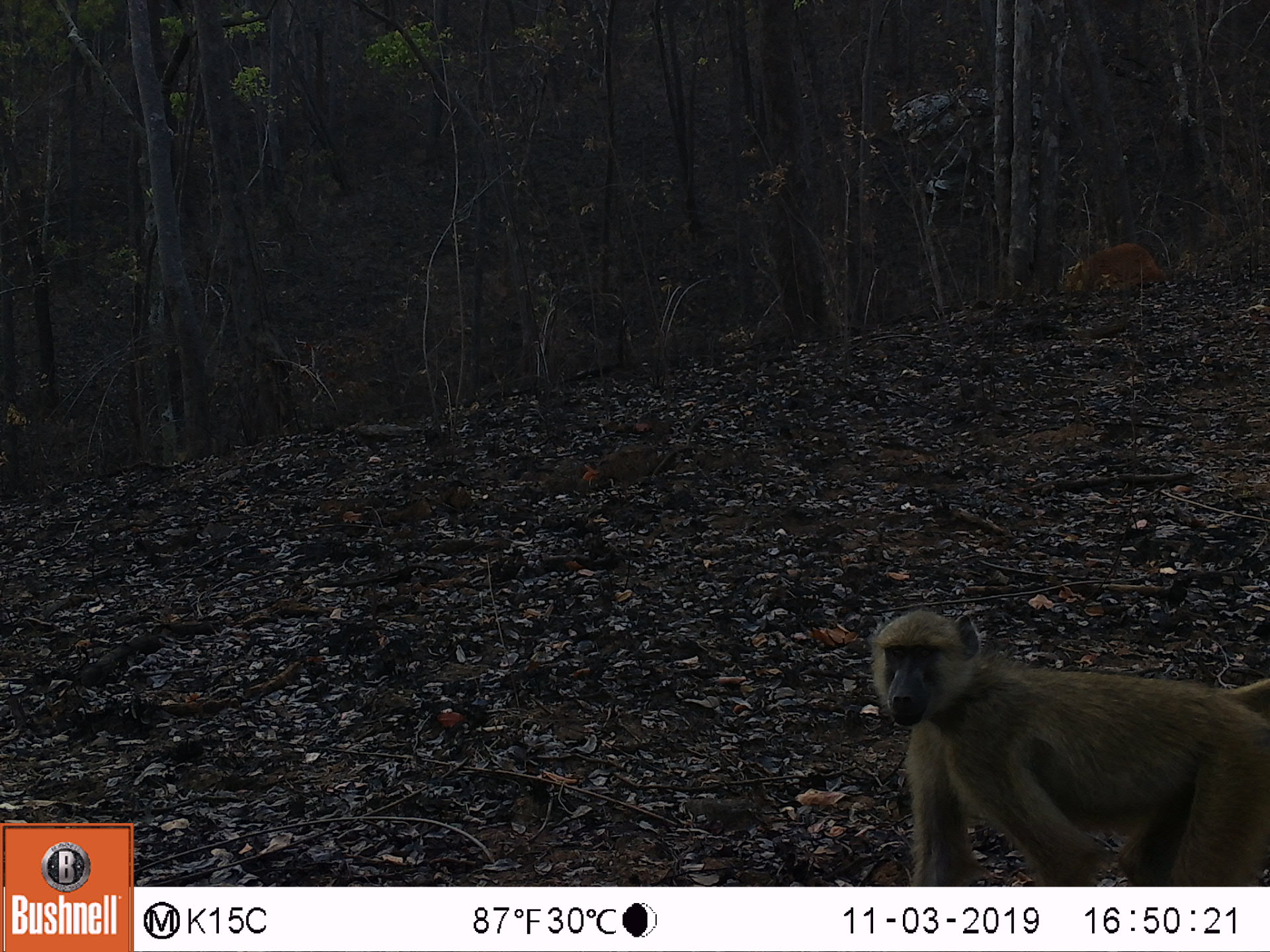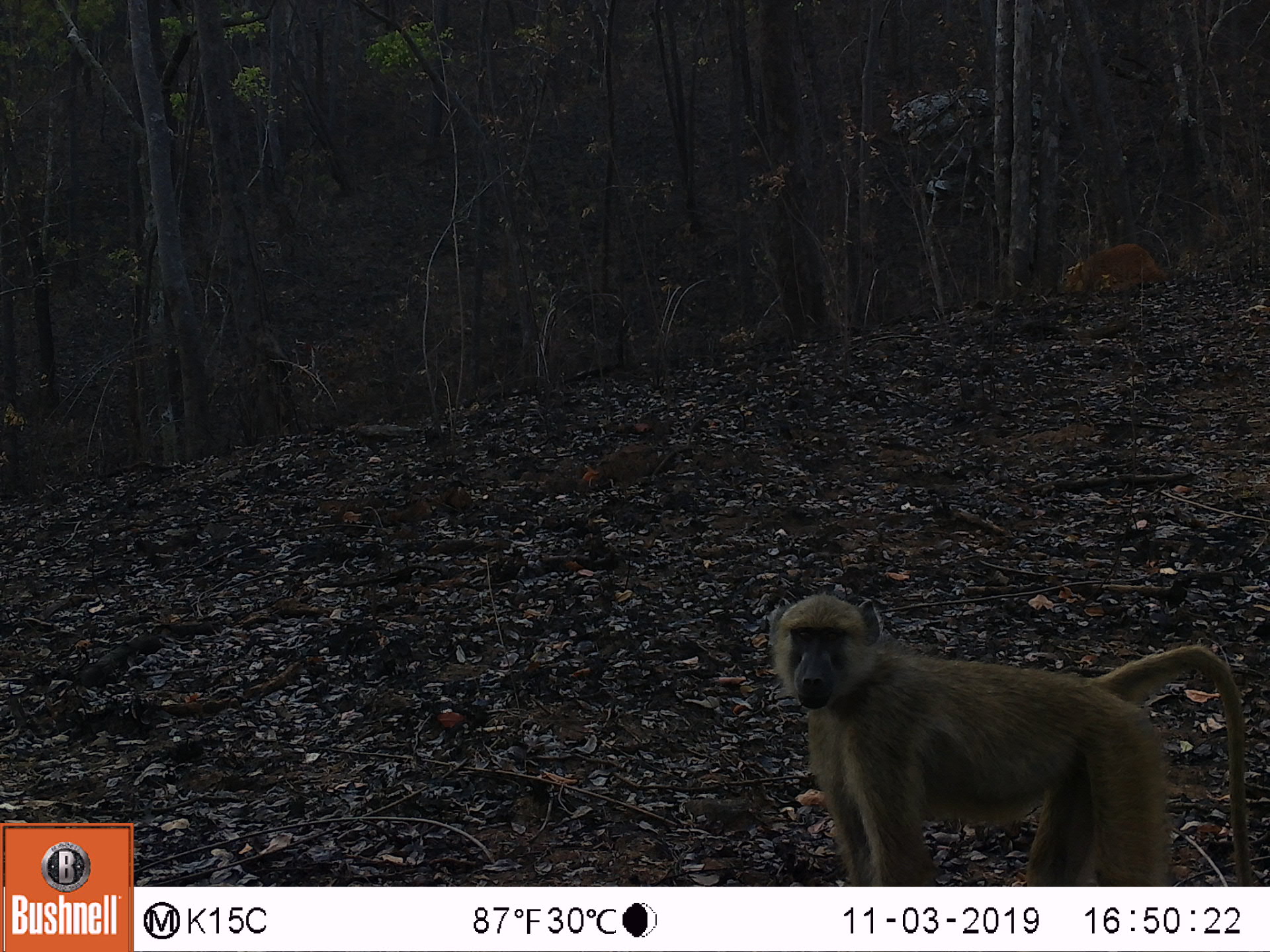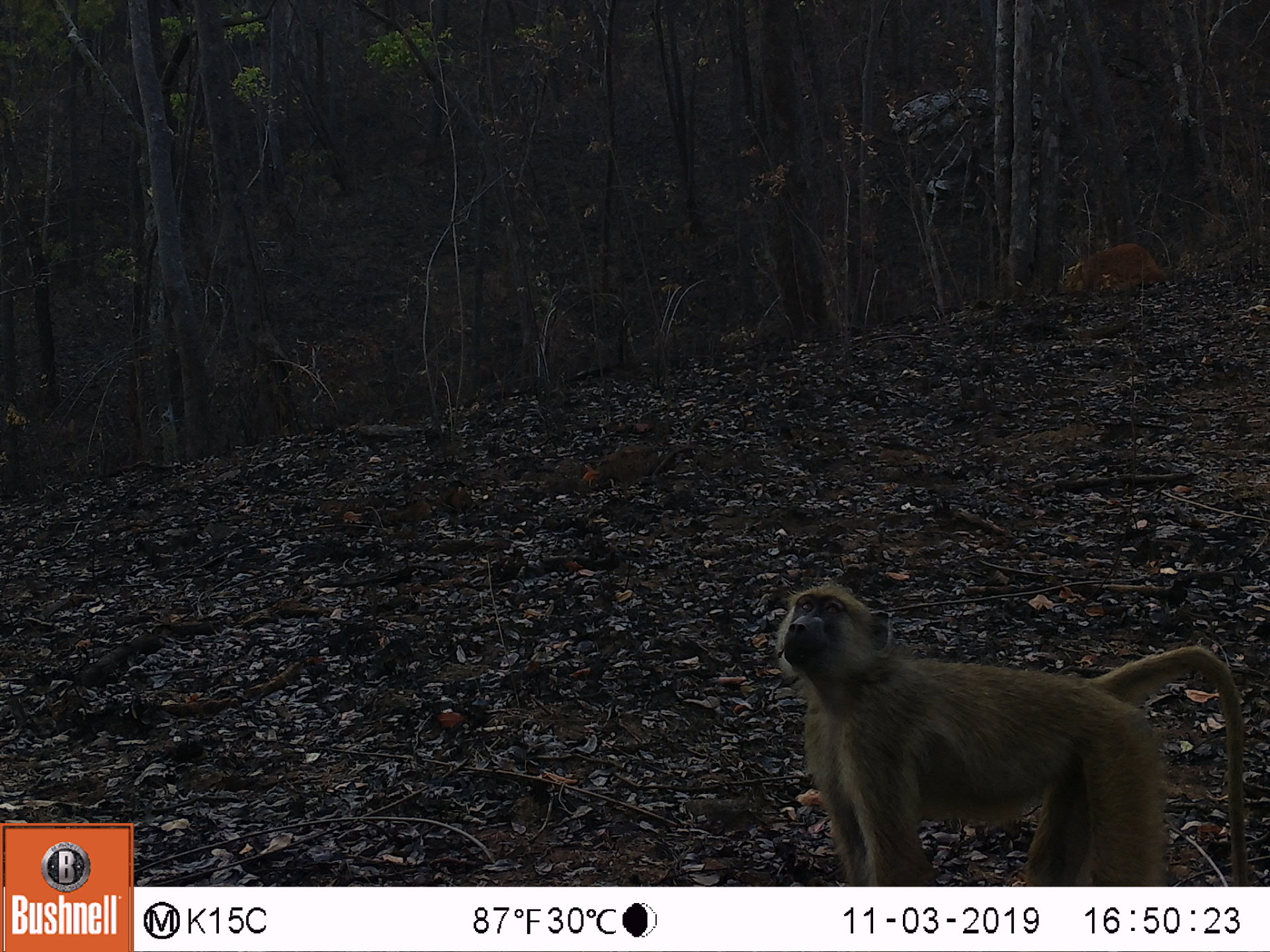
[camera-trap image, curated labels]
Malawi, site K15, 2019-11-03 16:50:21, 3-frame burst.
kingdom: Animalia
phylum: Chordata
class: Mammalia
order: Primates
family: Cercopithecidae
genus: Papio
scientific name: Papio cynocephalus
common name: yellow baboon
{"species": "yellow baboon (Papio cynocephalus)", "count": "1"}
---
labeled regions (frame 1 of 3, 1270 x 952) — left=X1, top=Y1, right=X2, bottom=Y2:
yellow baboon: left=870, top=607, right=1263, bottom=880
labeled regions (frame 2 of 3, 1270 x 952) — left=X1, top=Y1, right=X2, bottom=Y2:
yellow baboon: left=772, top=590, right=1249, bottom=883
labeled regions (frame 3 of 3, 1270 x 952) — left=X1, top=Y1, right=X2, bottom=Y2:
yellow baboon: left=779, top=582, right=1248, bottom=883